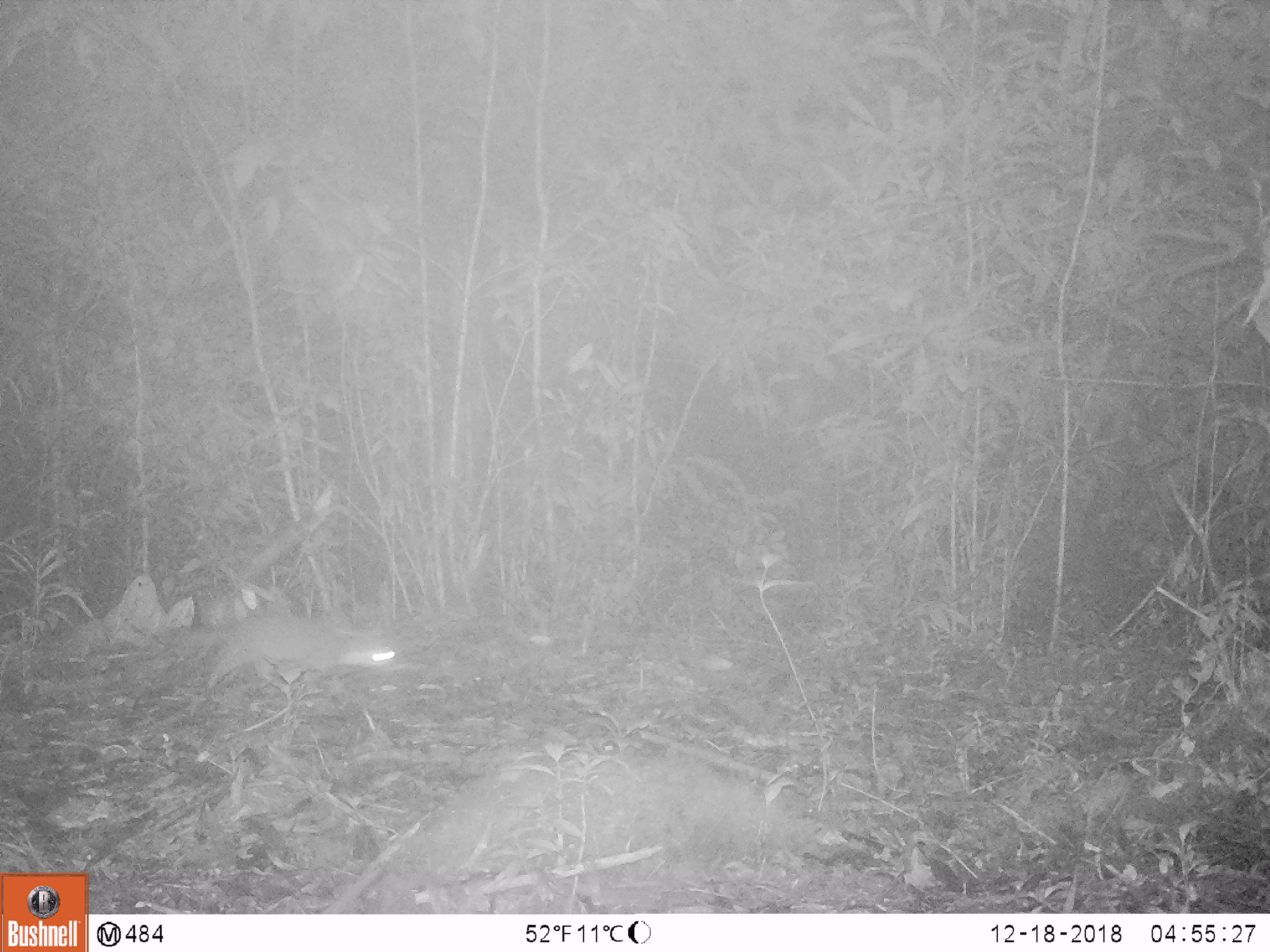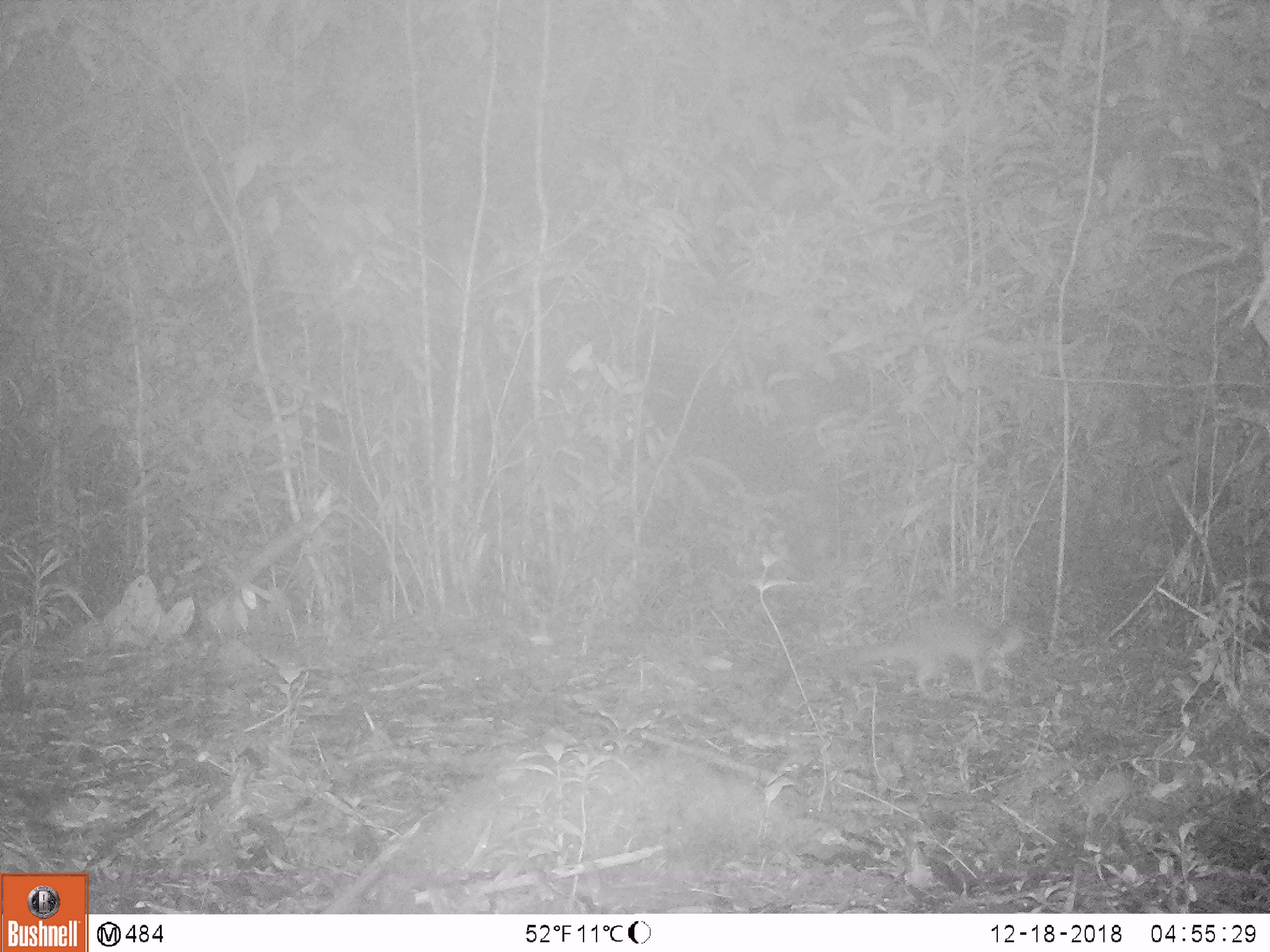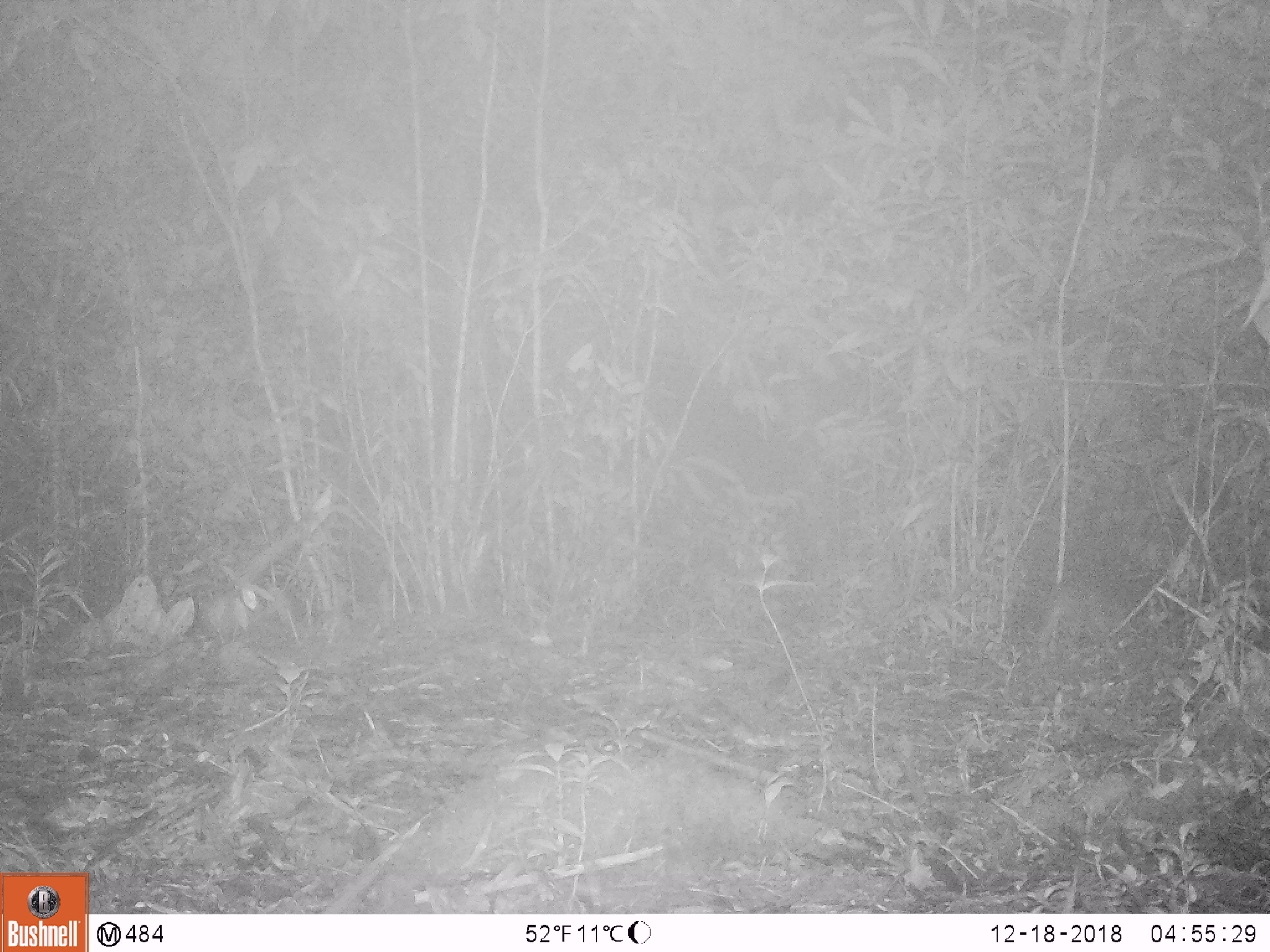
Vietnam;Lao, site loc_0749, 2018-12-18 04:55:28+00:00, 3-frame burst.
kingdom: Animalia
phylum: Chordata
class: Mammalia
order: Carnivora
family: Mustelidae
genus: Melogale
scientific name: Melogale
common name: ferret badger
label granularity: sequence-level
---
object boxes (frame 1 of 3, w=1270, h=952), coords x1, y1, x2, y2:
ferret badger: 169, 620, 405, 692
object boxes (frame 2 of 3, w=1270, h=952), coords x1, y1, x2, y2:
ferret badger: 838, 612, 1027, 700